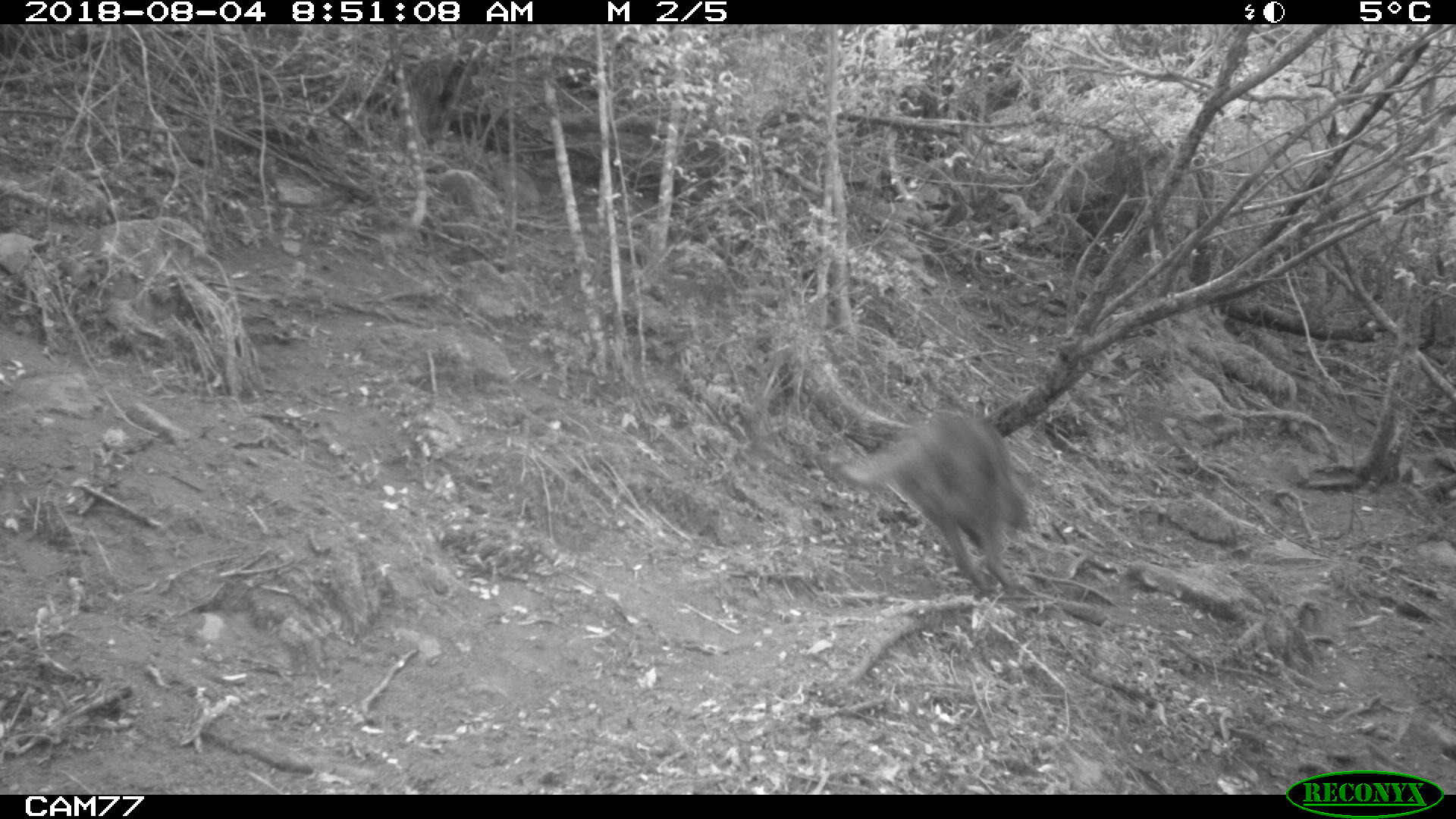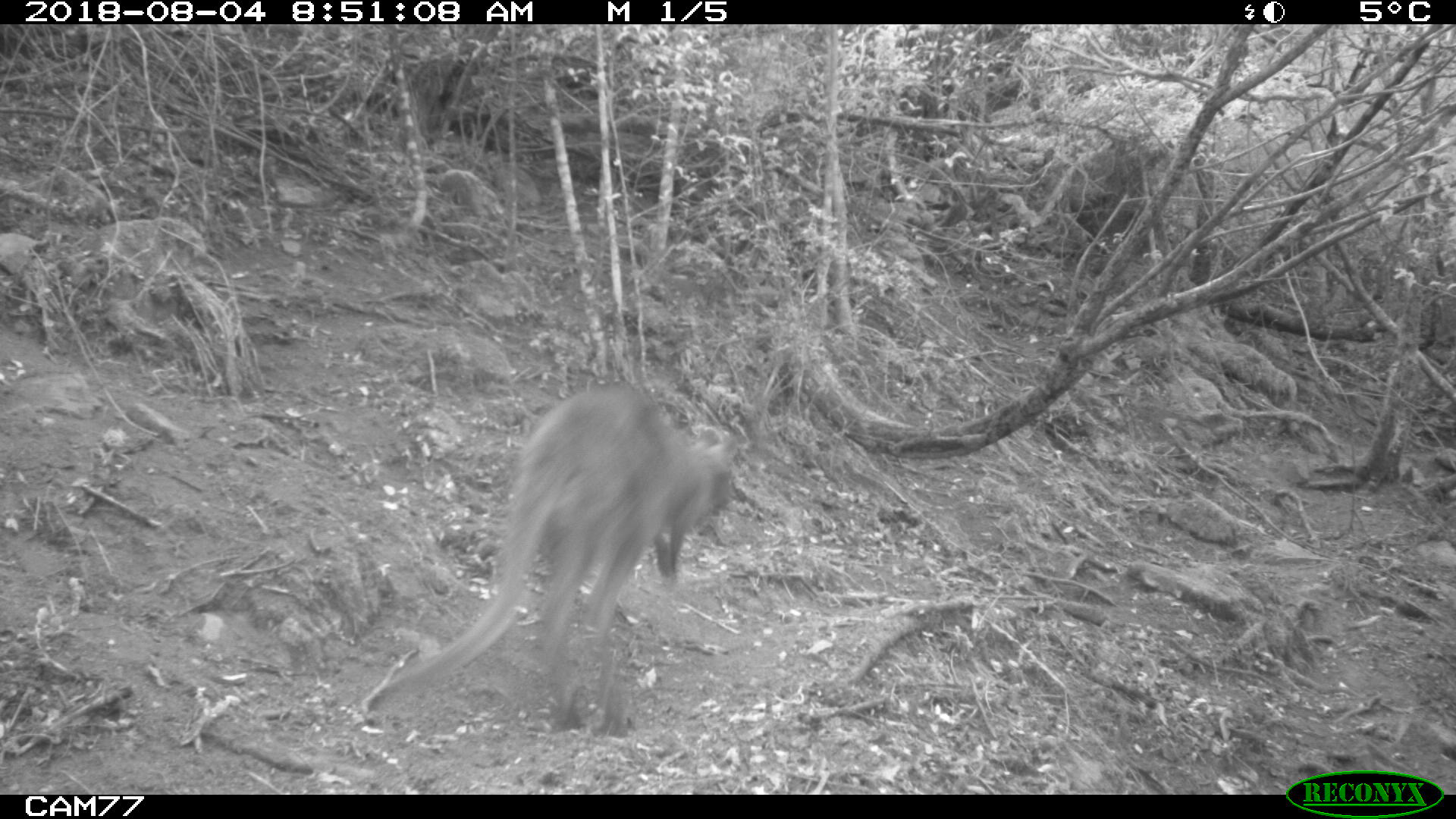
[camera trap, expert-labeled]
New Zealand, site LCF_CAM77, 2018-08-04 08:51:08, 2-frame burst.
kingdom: Animalia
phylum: Chordata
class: Mammalia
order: Diprotodontia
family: Macropodidae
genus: Notamacropus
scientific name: Notamacropus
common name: wallaby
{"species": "wallaby (Notamacropus)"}